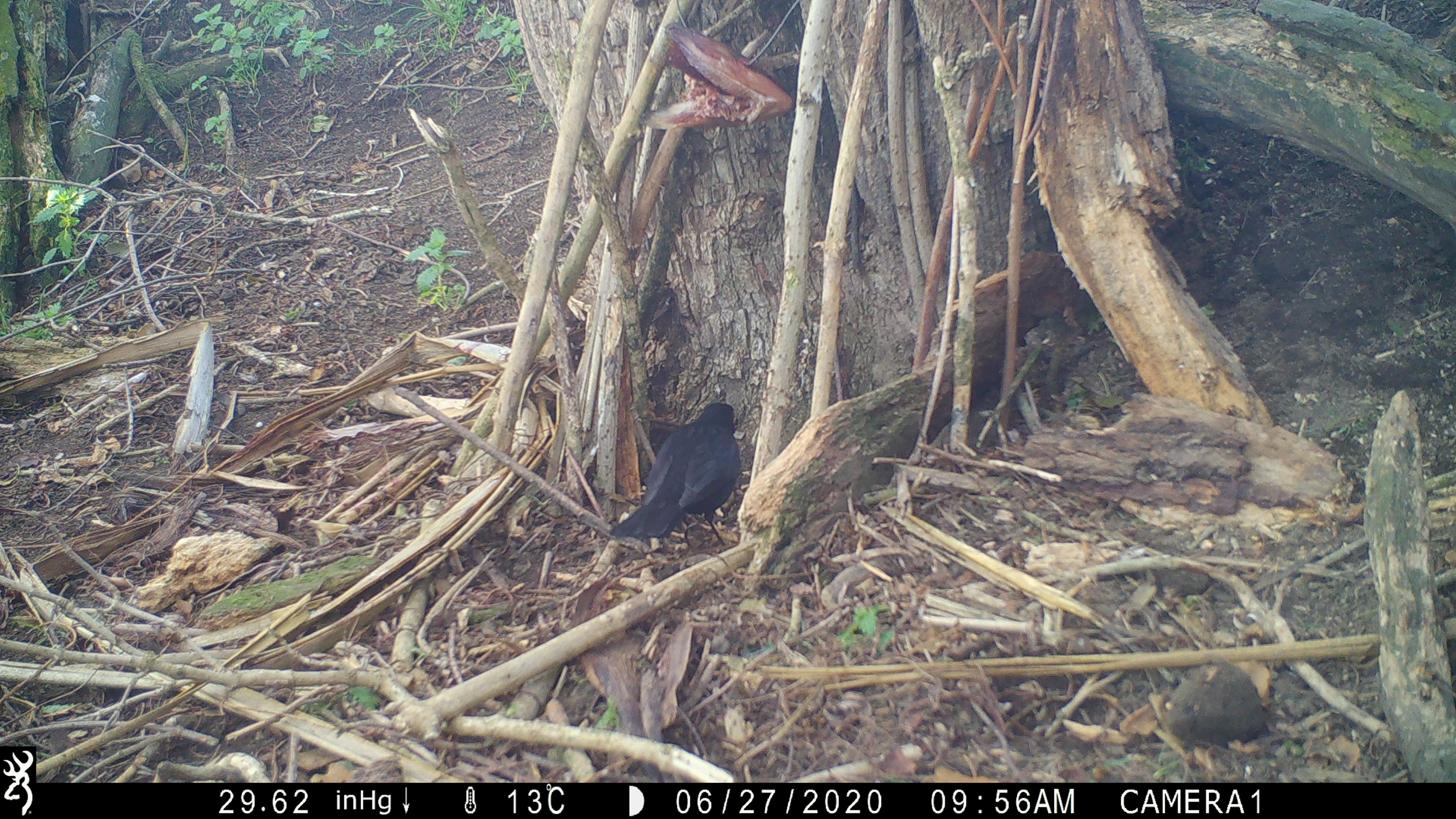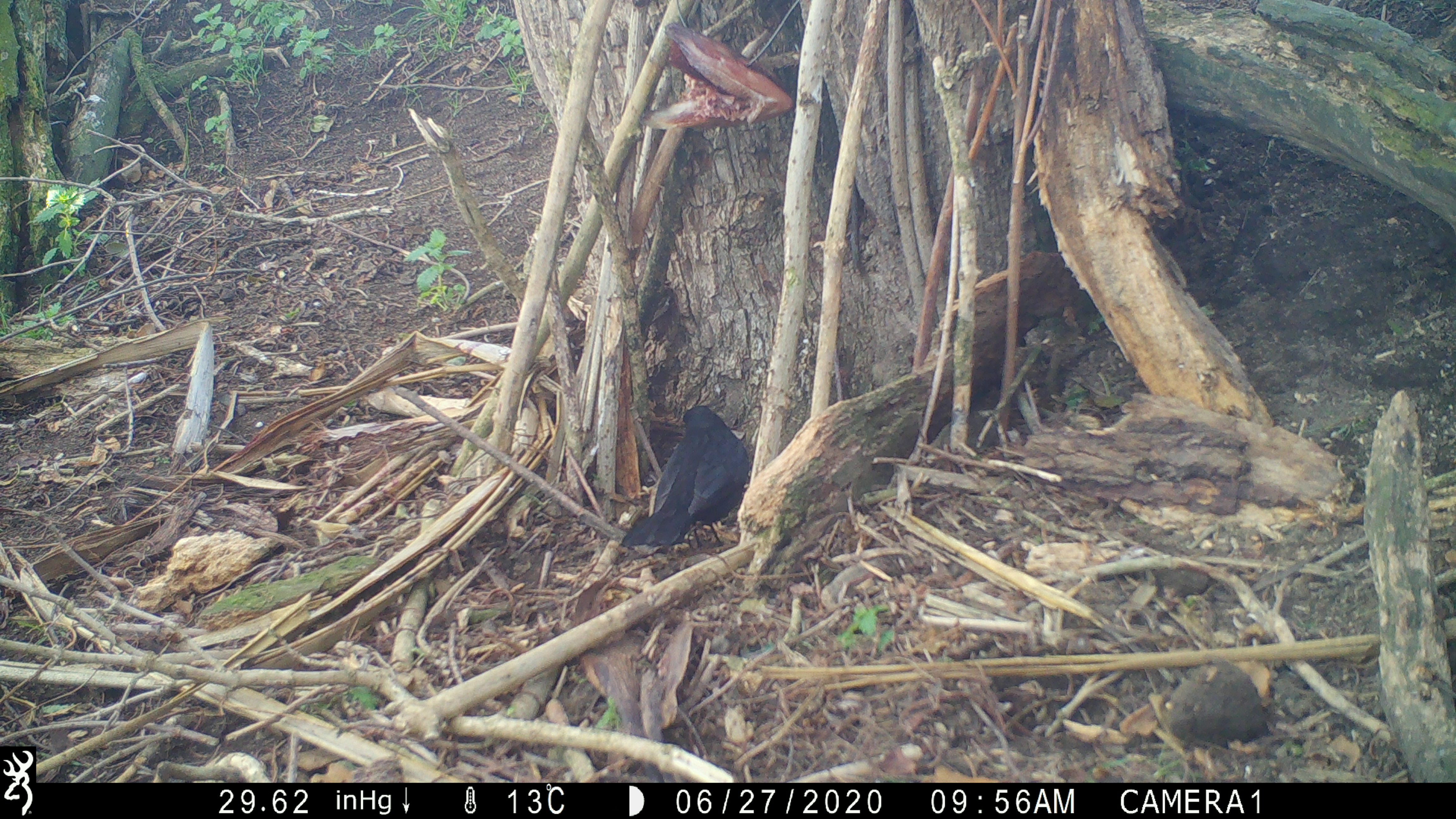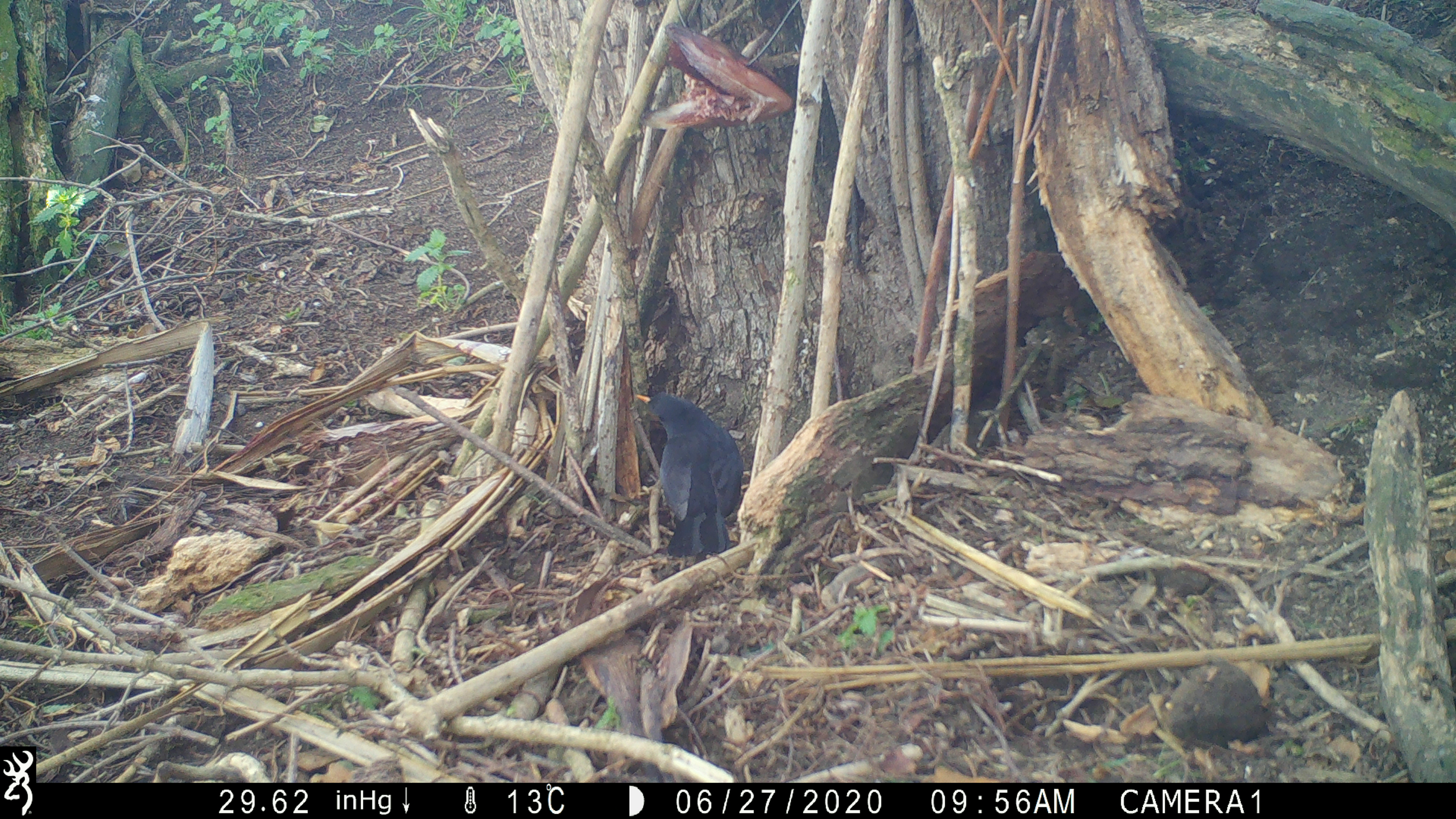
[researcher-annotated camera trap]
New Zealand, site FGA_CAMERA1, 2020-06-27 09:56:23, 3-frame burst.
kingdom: Animalia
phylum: Chordata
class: Aves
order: Passeriformes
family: Turdidae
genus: Turdus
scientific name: Turdus merula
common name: eurasian blackbird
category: blackbird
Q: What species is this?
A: Blackbird (eurasian blackbird) (Turdus merula).